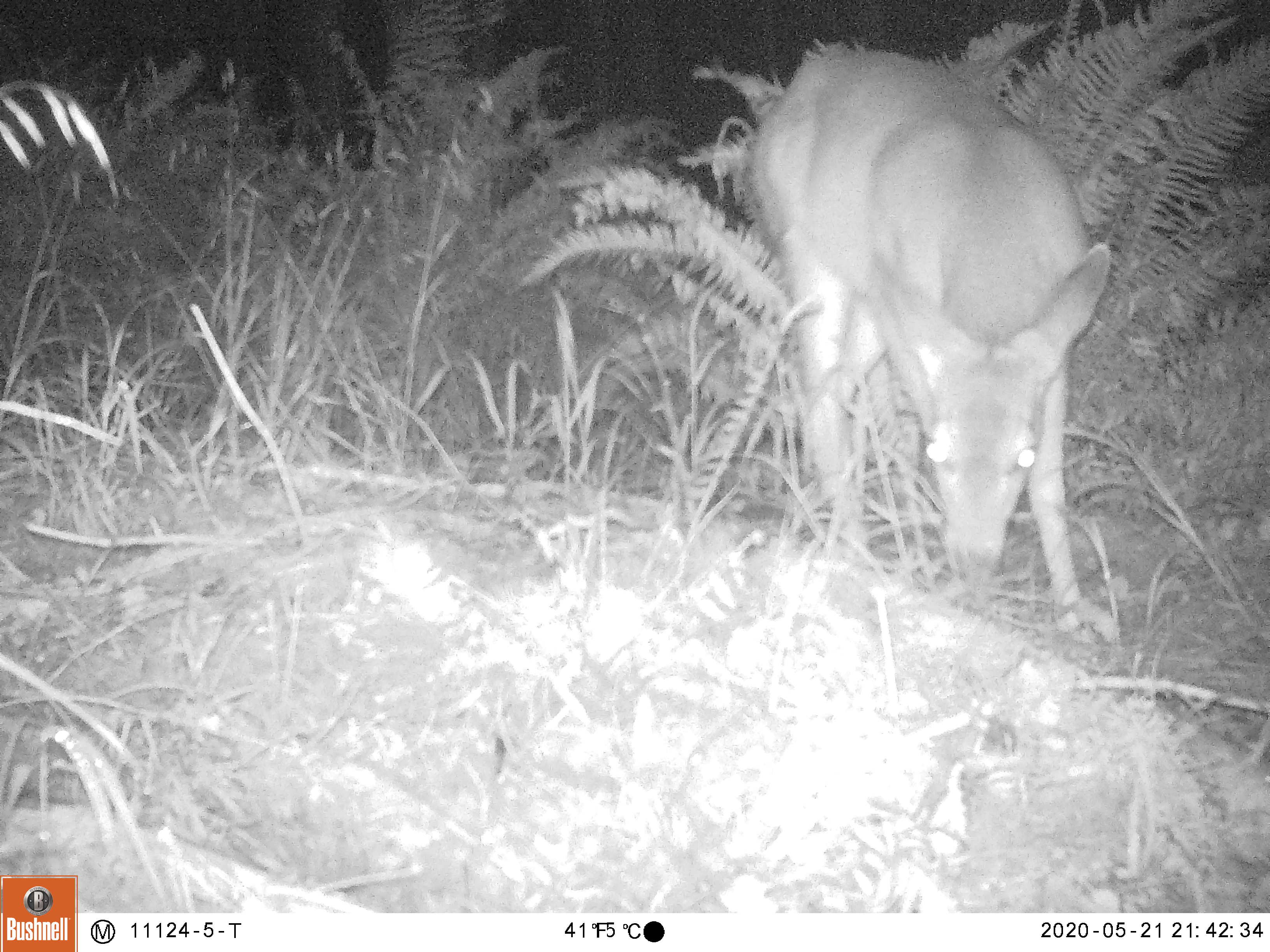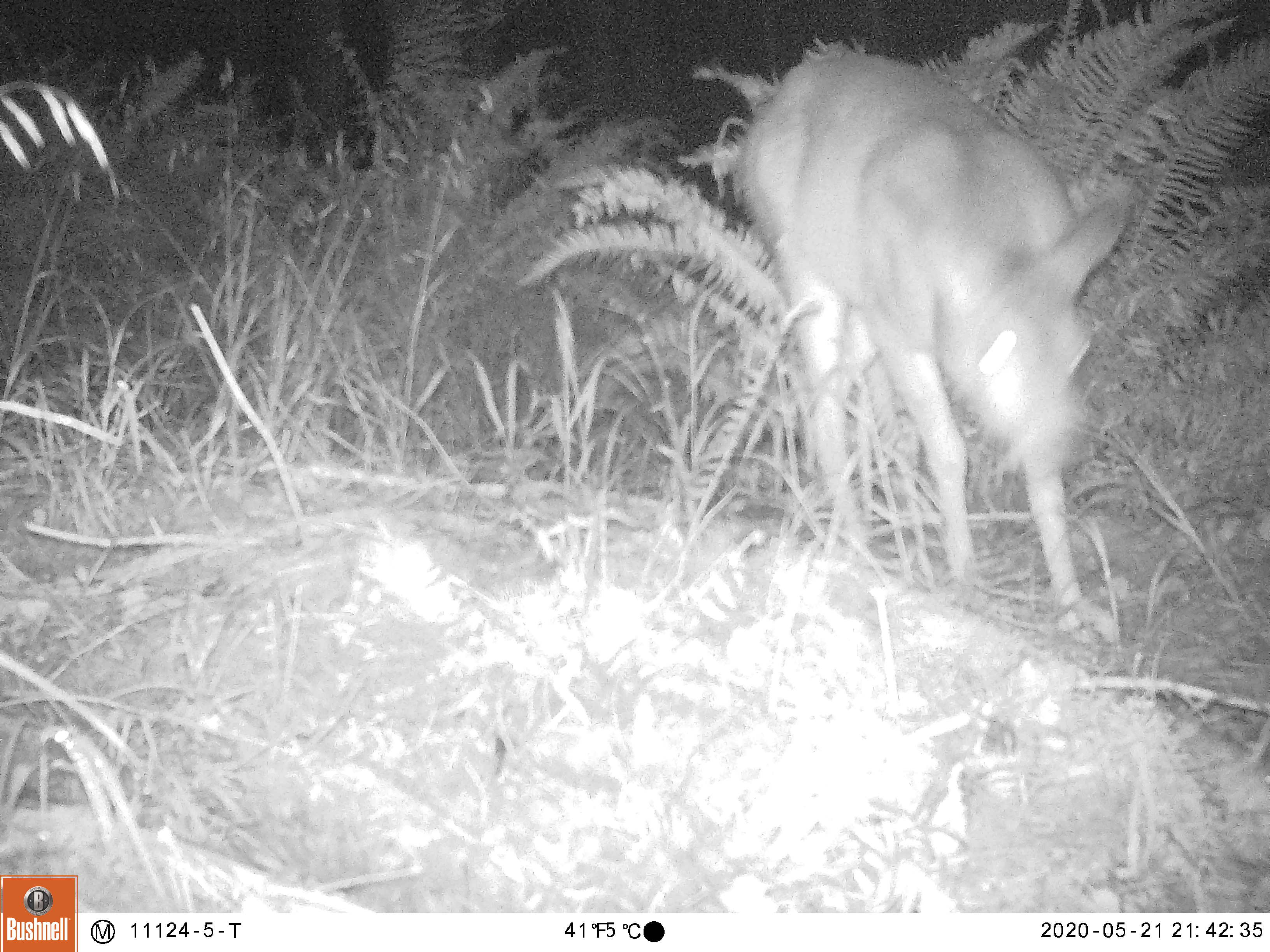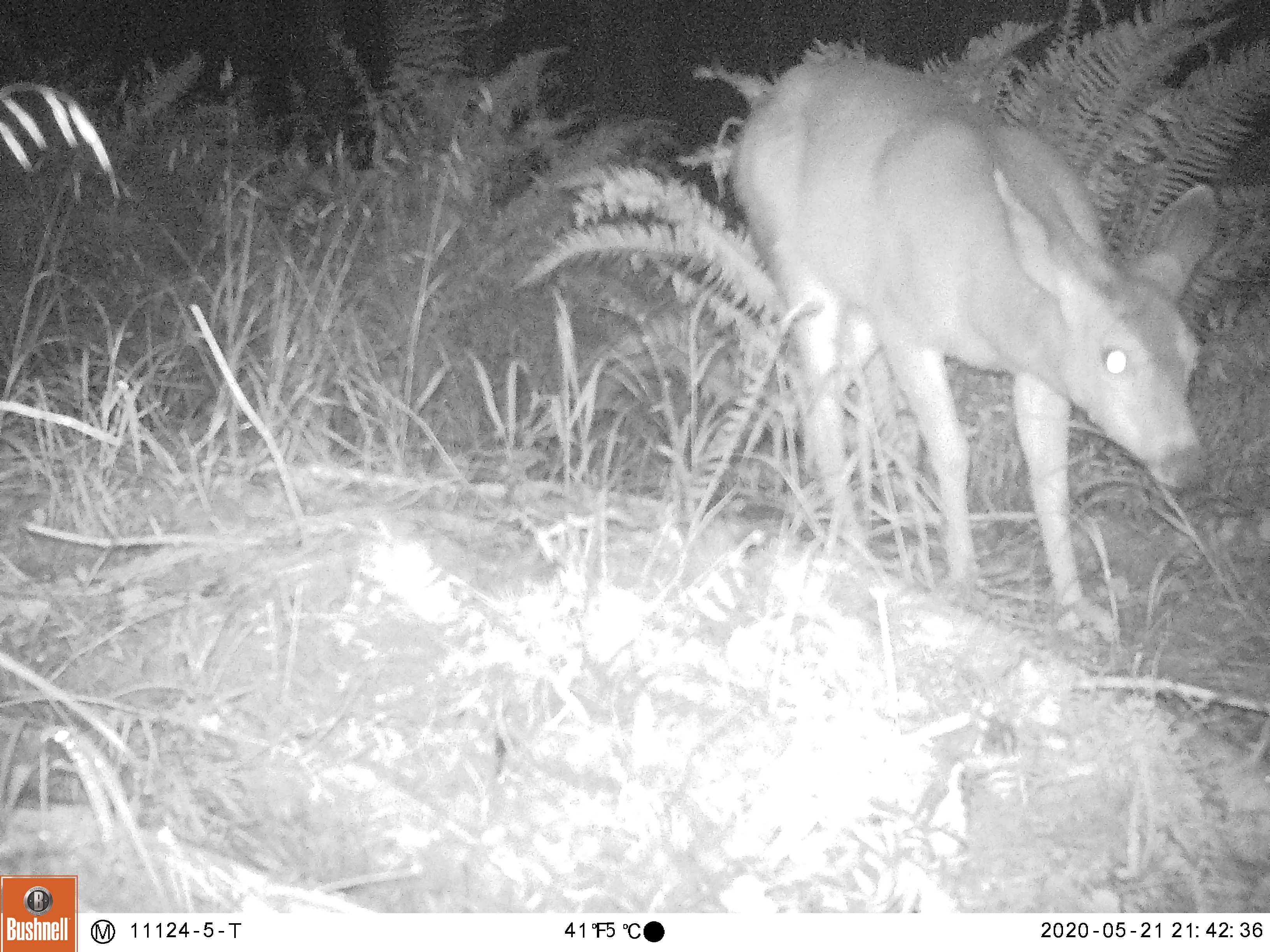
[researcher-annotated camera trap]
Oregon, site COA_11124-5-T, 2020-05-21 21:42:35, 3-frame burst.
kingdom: Animalia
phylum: Chordata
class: Mammalia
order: Artiodactyla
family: Cervidae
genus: Odocoileus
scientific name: Odocoileus hemionus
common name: black-tailed deer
Black-tailed deer (Odocoileus hemionus).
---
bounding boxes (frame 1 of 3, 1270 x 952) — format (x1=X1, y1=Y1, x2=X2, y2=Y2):
black-tailed deer: (x1=732, y1=29, x2=1129, y2=637)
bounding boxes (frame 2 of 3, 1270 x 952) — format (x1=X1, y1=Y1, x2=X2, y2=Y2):
black-tailed deer: (x1=726, y1=33, x2=1140, y2=635)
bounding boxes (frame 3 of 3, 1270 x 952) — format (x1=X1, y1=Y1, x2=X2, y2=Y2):
black-tailed deer: (x1=726, y1=41, x2=1231, y2=643)